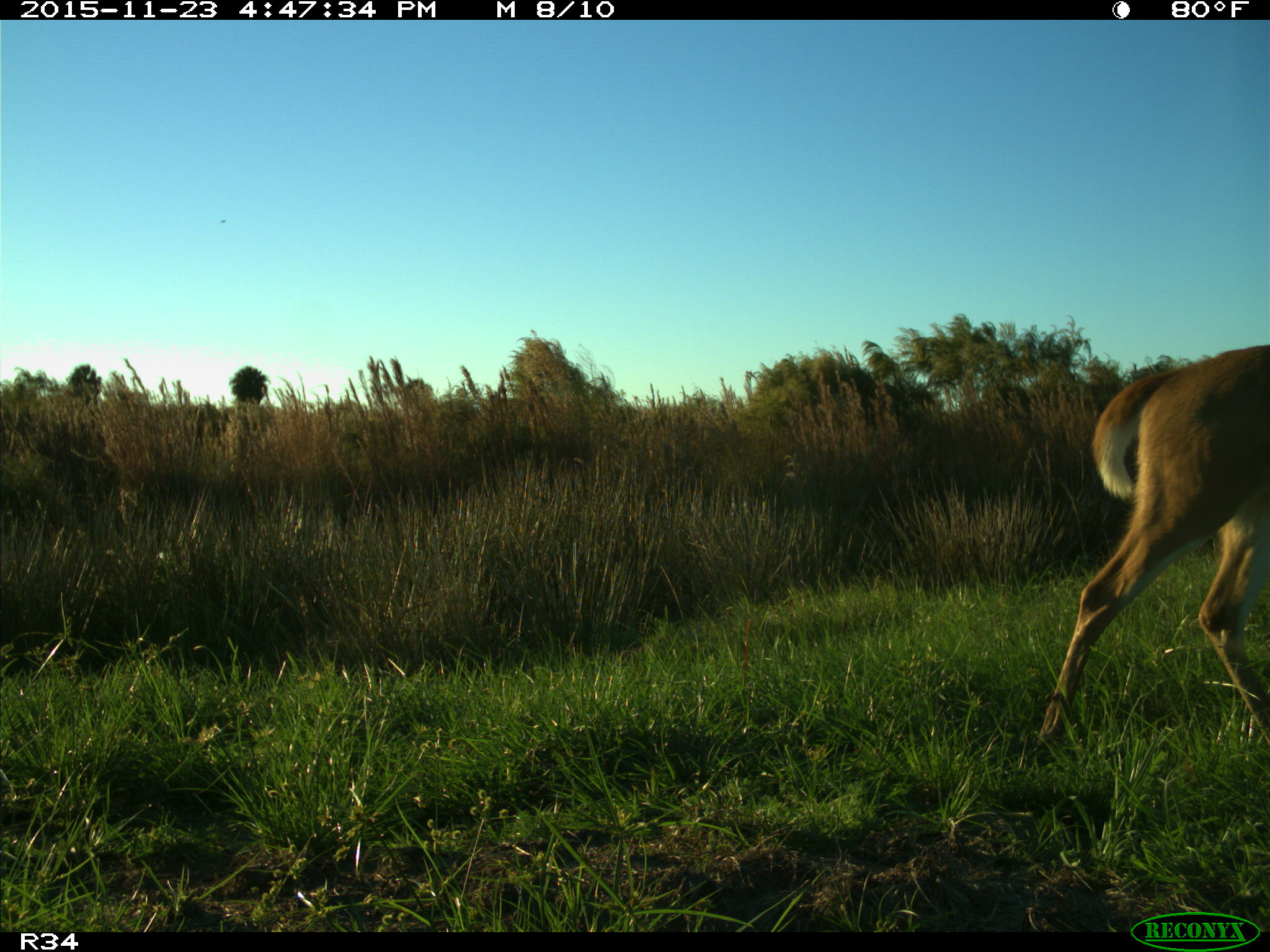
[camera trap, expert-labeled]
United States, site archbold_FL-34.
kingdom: Animalia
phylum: Chordata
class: Mammalia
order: Artiodactyla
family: Cervidae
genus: Odocoileus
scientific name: Odocoileus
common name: deer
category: unidentified deer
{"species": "unidentified deer (deer) (Odocoileus)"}